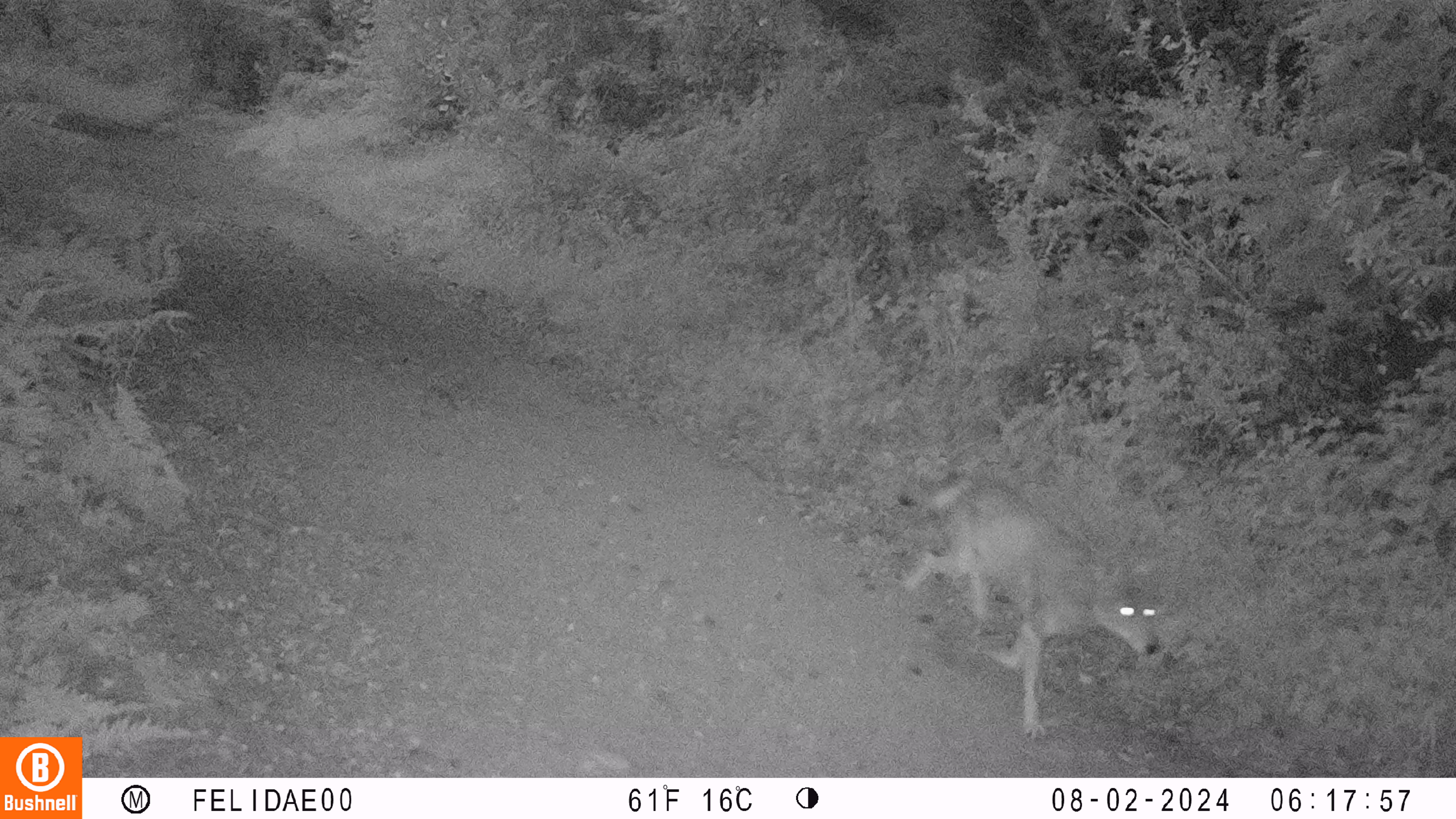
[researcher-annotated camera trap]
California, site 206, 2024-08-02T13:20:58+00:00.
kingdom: Animalia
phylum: Chordata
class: Mammalia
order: Carnivora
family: Canidae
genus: Canis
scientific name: Canis latrans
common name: coyote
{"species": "coyote (Canis latrans)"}